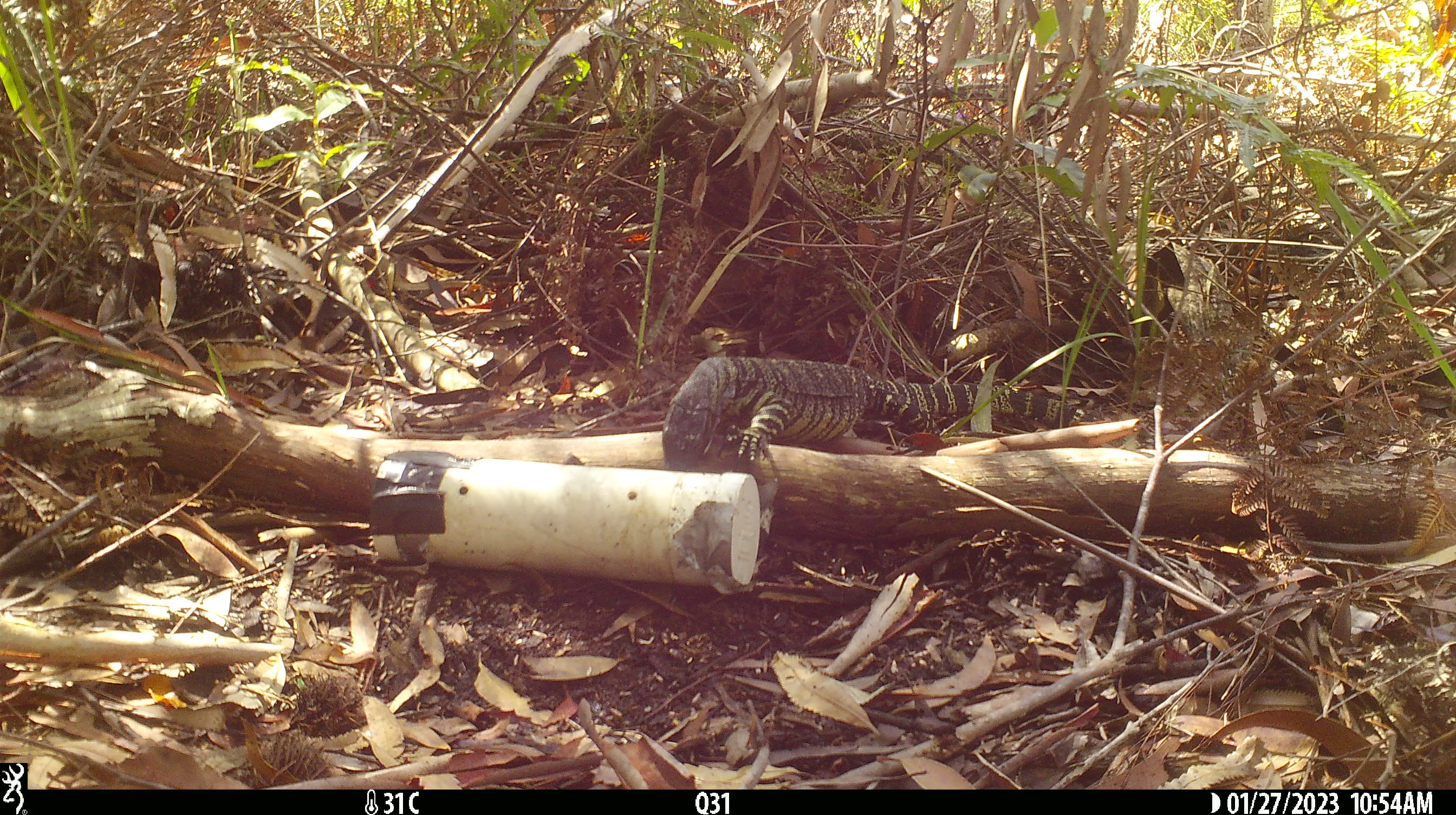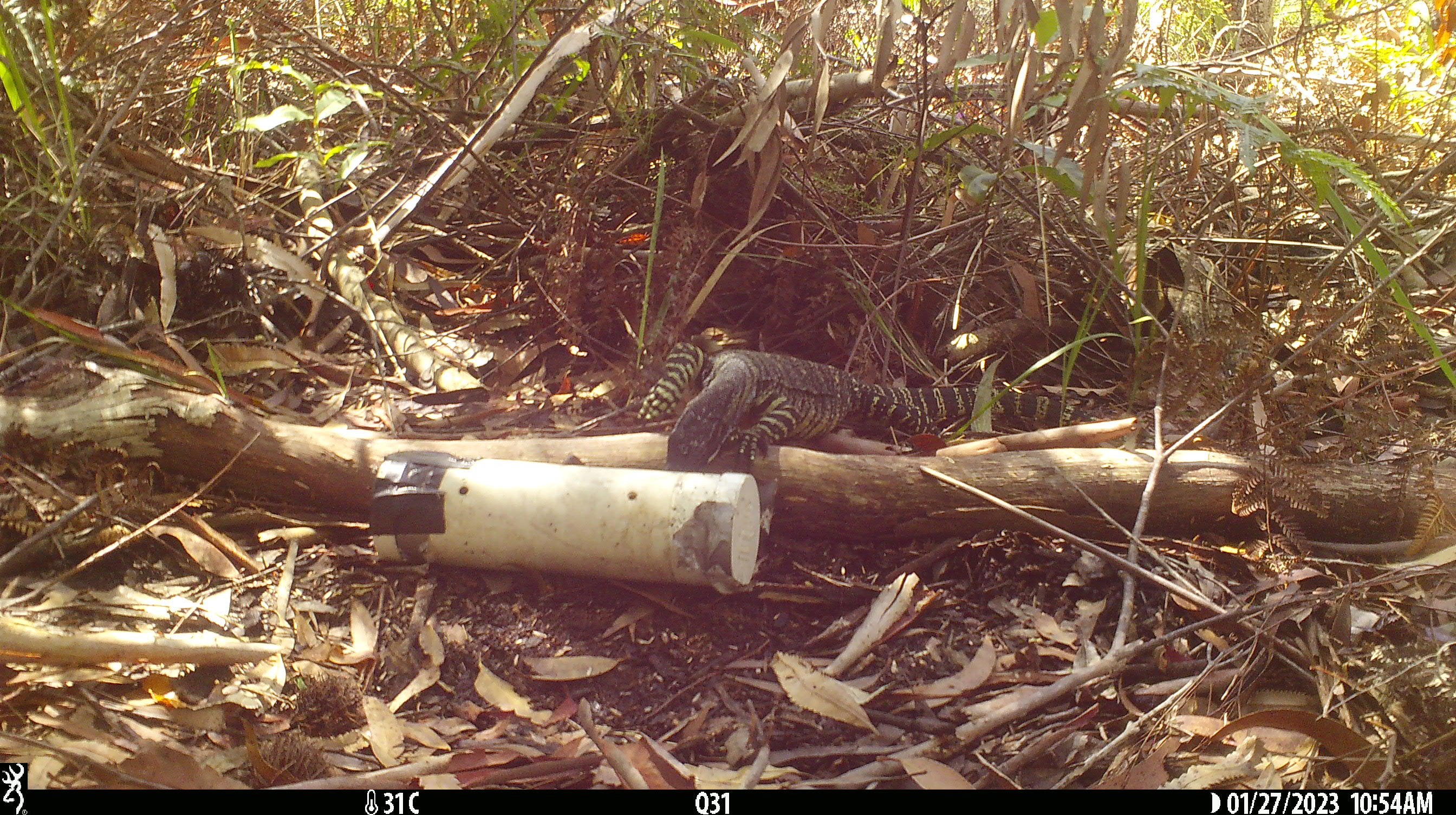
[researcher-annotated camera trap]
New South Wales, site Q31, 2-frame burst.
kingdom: Animalia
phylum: Chordata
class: Reptilia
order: Squamata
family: Varanidae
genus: Varanus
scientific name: Varanus varius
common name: lace monitor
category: goanna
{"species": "goanna (lace monitor) (Varanus varius)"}